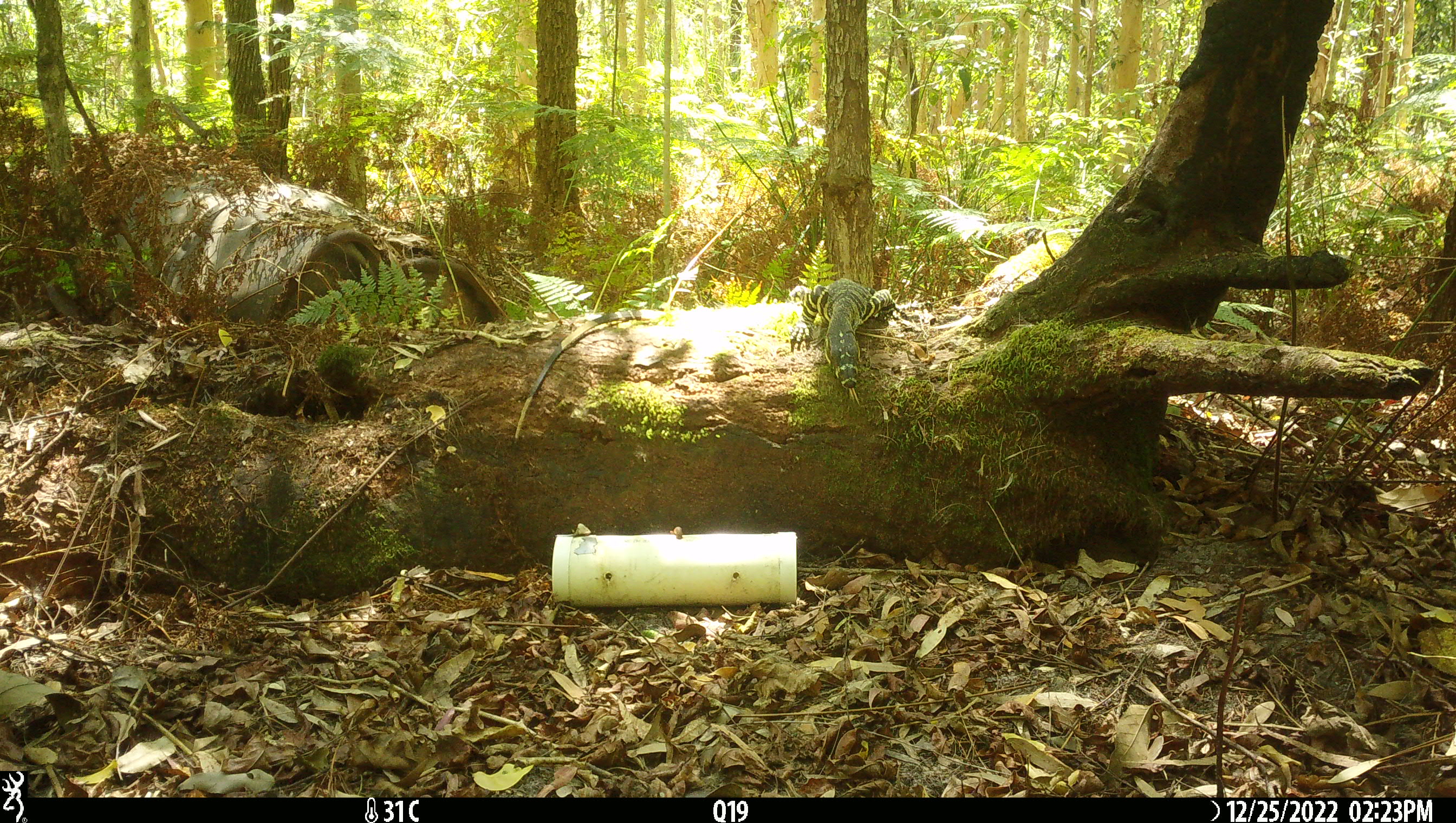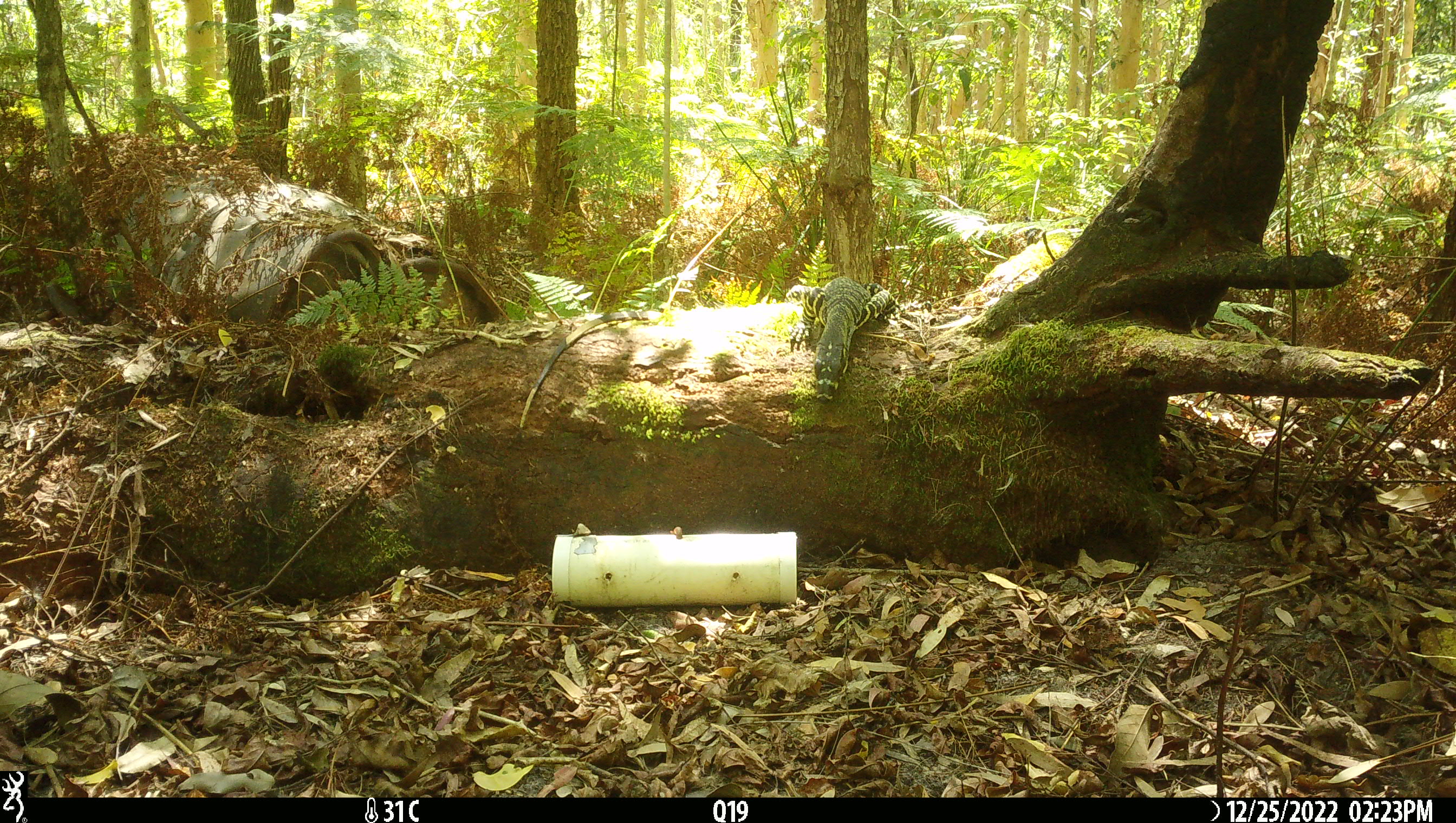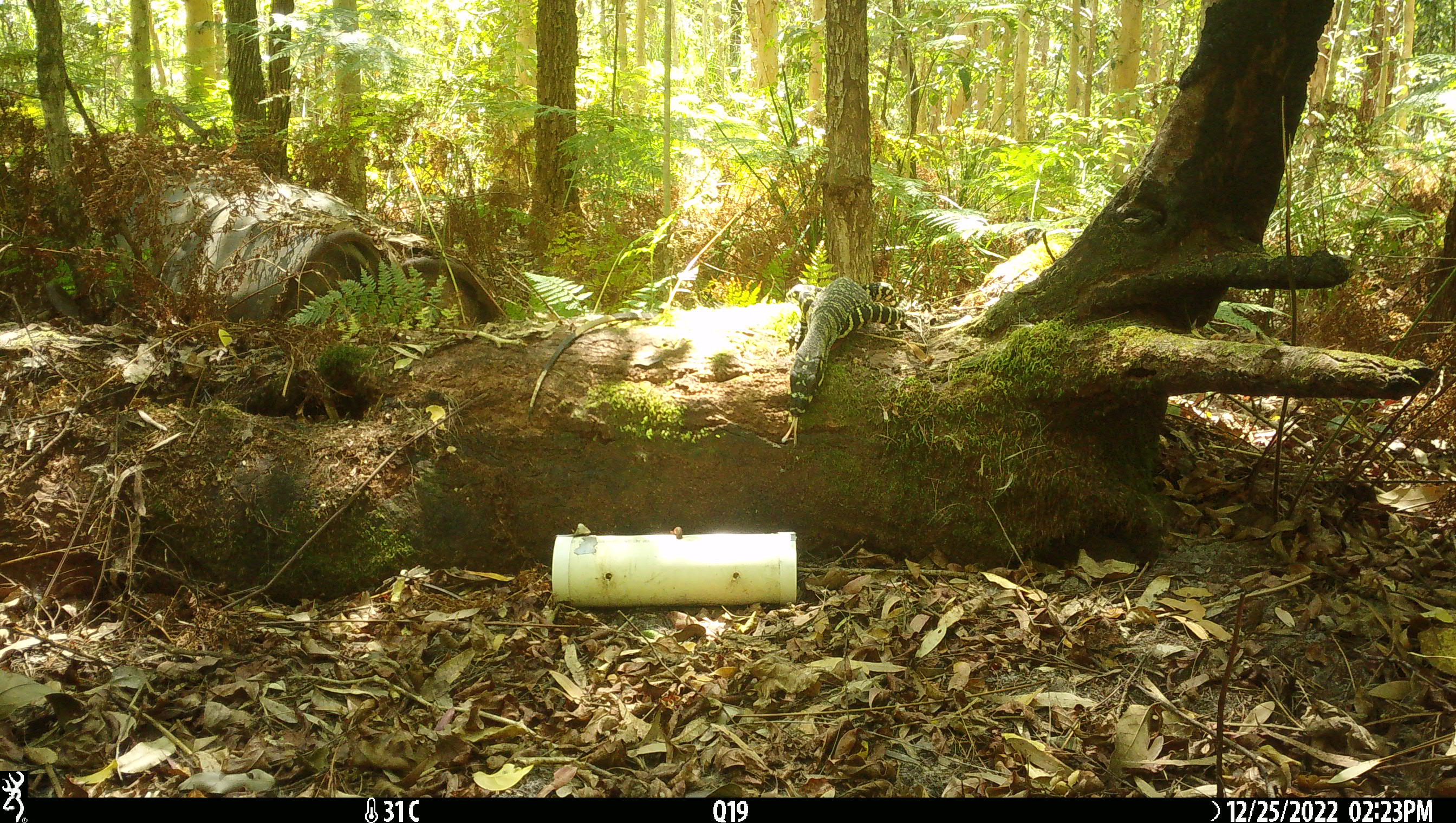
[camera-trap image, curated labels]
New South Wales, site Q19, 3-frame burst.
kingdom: Animalia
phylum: Chordata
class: Reptilia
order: Squamata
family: Varanidae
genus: Varanus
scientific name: Varanus varius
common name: lace monitor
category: goanna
Goanna (lace monitor) (Varanus varius).